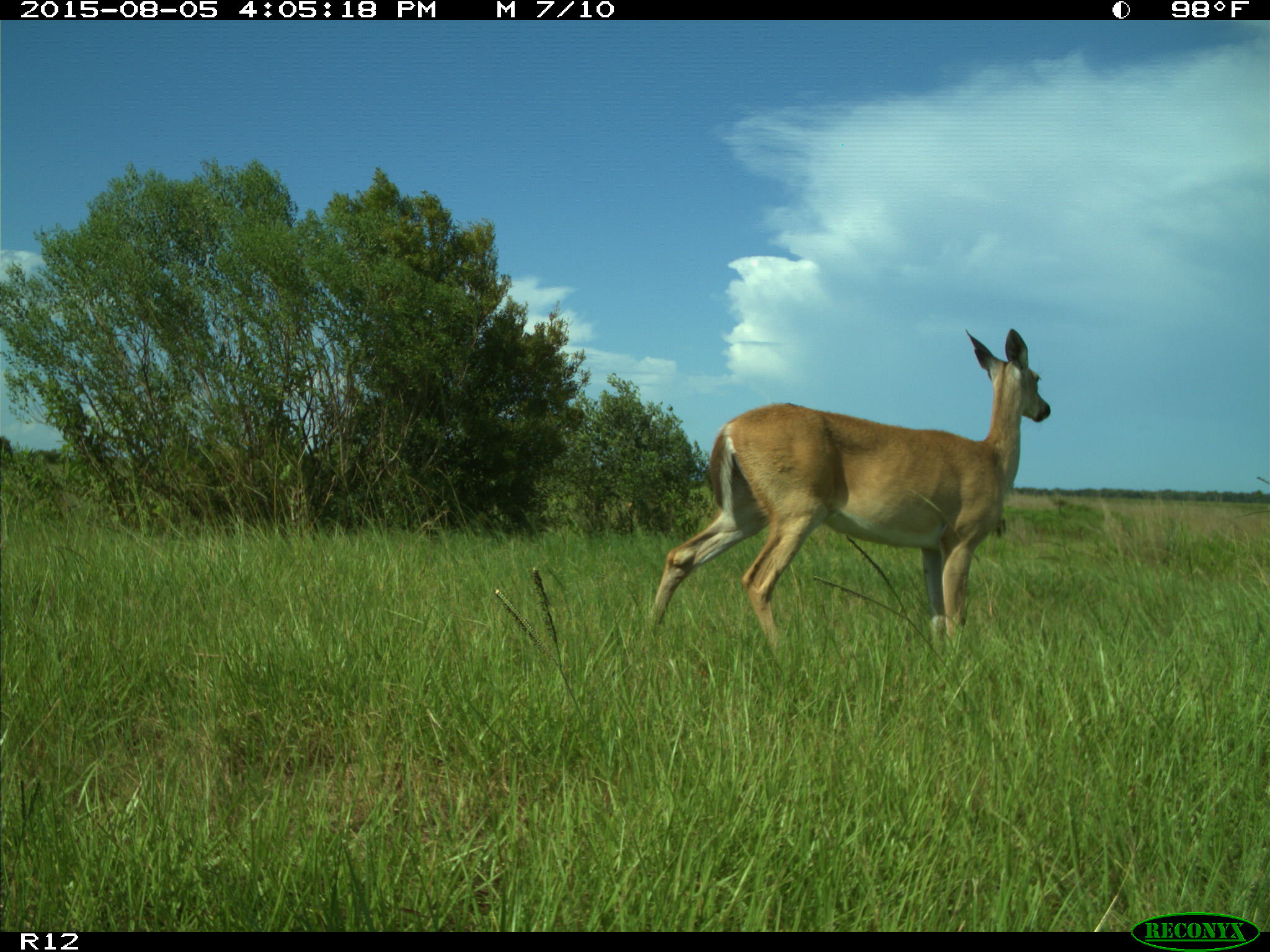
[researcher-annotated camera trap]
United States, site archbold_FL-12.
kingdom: Animalia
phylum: Chordata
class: Mammalia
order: Artiodactyla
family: Cervidae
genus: Odocoileus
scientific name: Odocoileus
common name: deer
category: unidentified deer